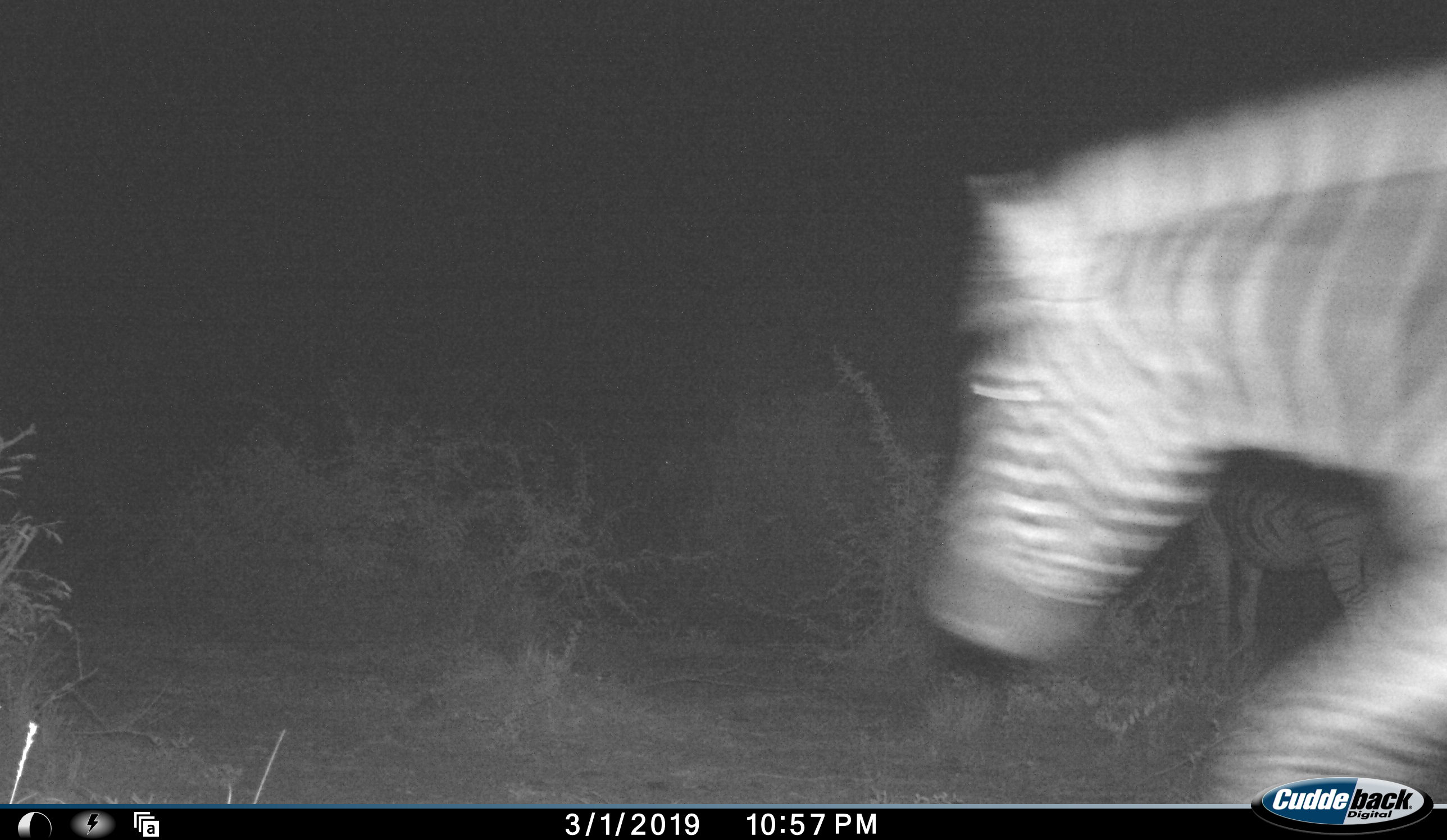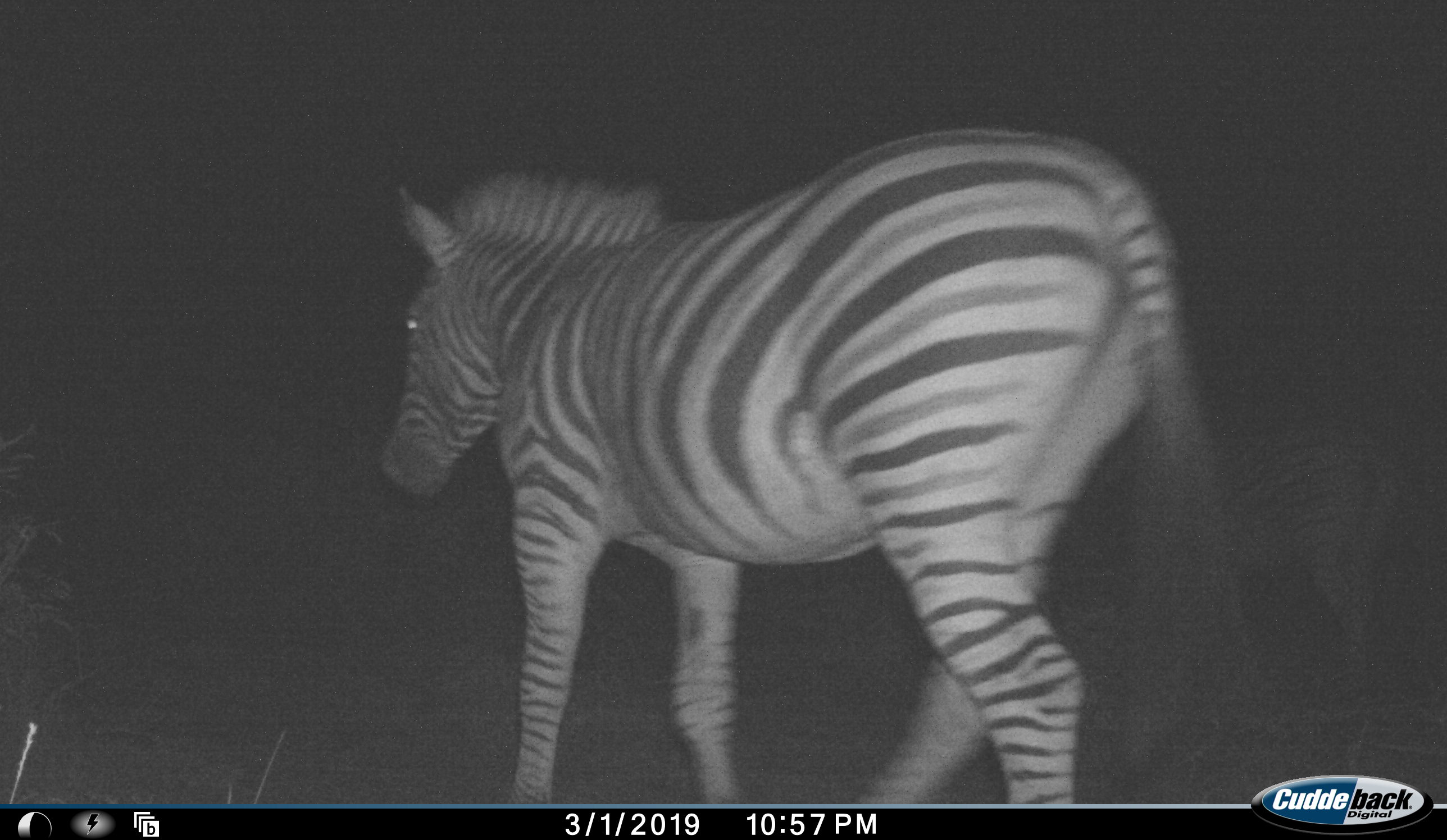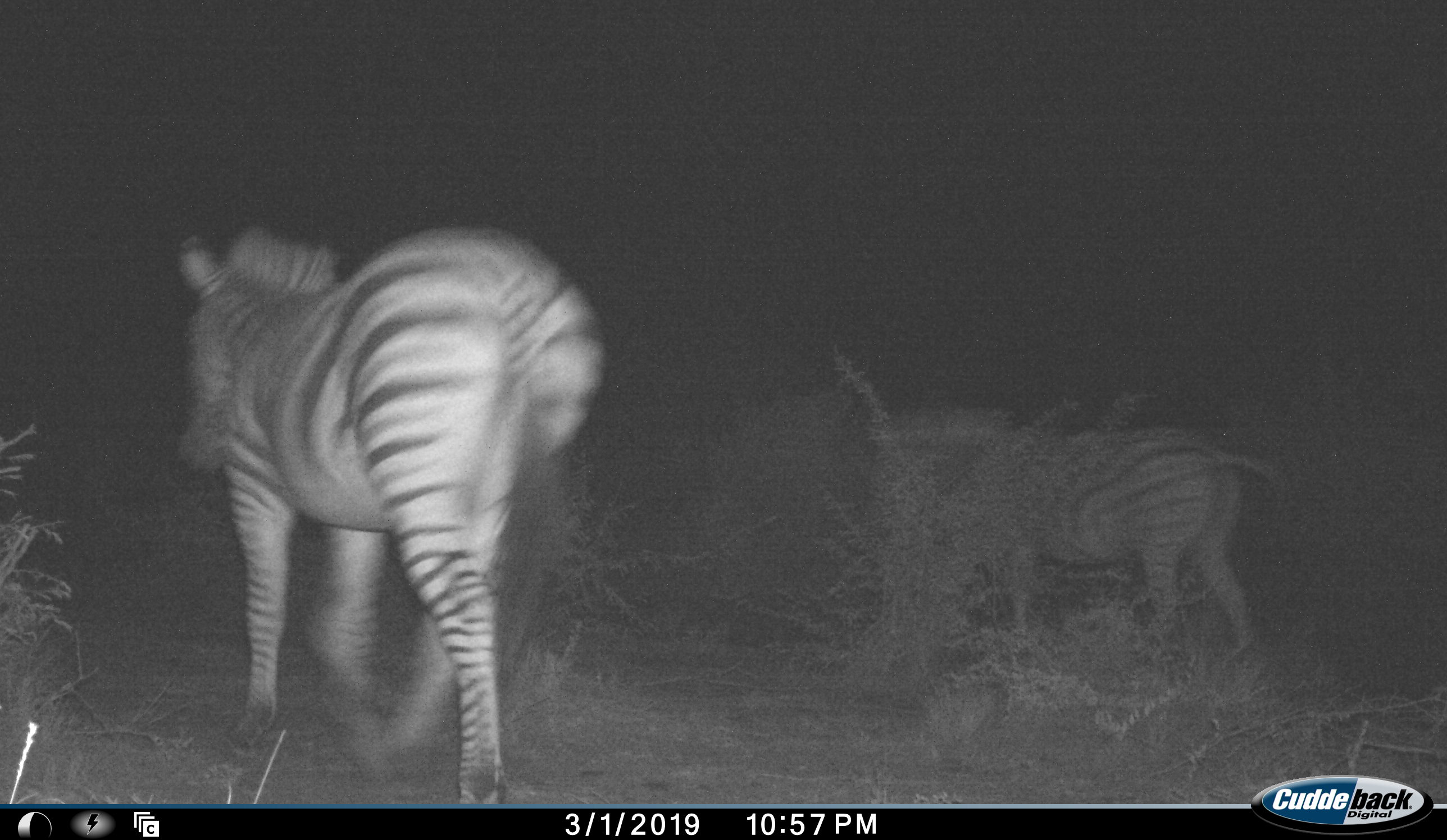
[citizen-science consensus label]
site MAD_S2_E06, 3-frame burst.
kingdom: Animalia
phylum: Chordata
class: Mammalia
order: Perissodactyla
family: Equidae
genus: Equus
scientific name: Equus quagga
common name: plains zebra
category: zebraplains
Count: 2.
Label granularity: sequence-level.